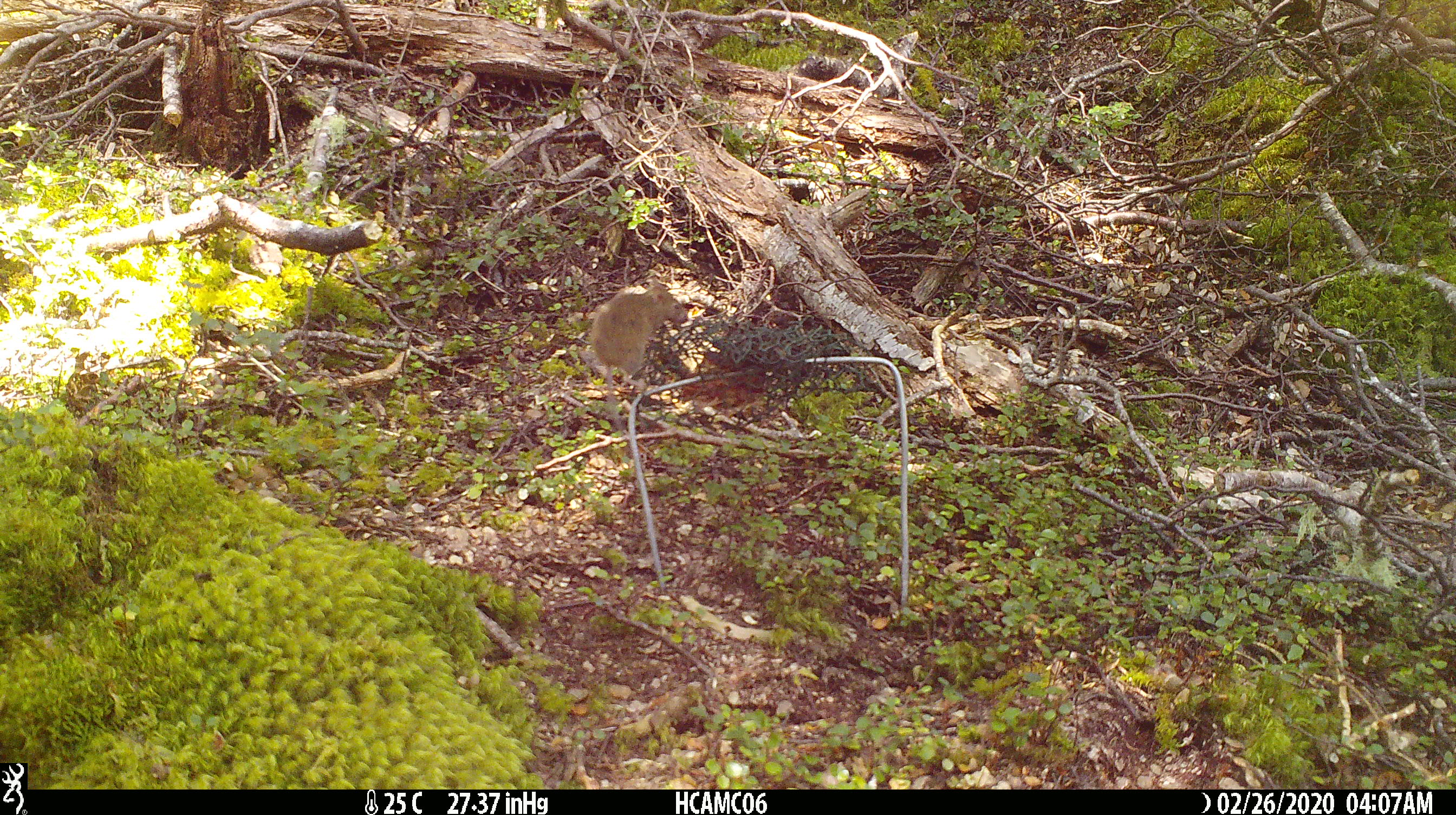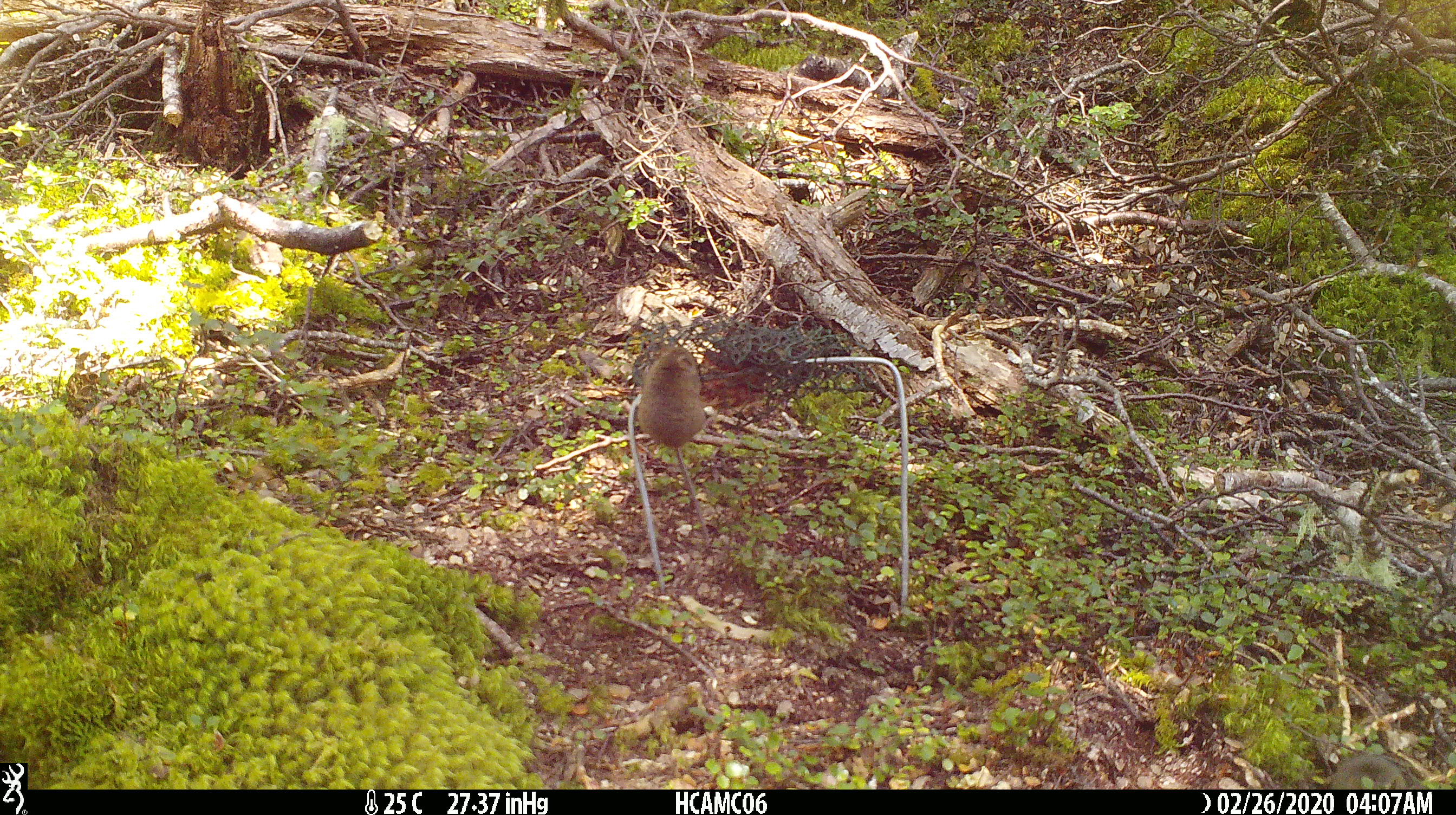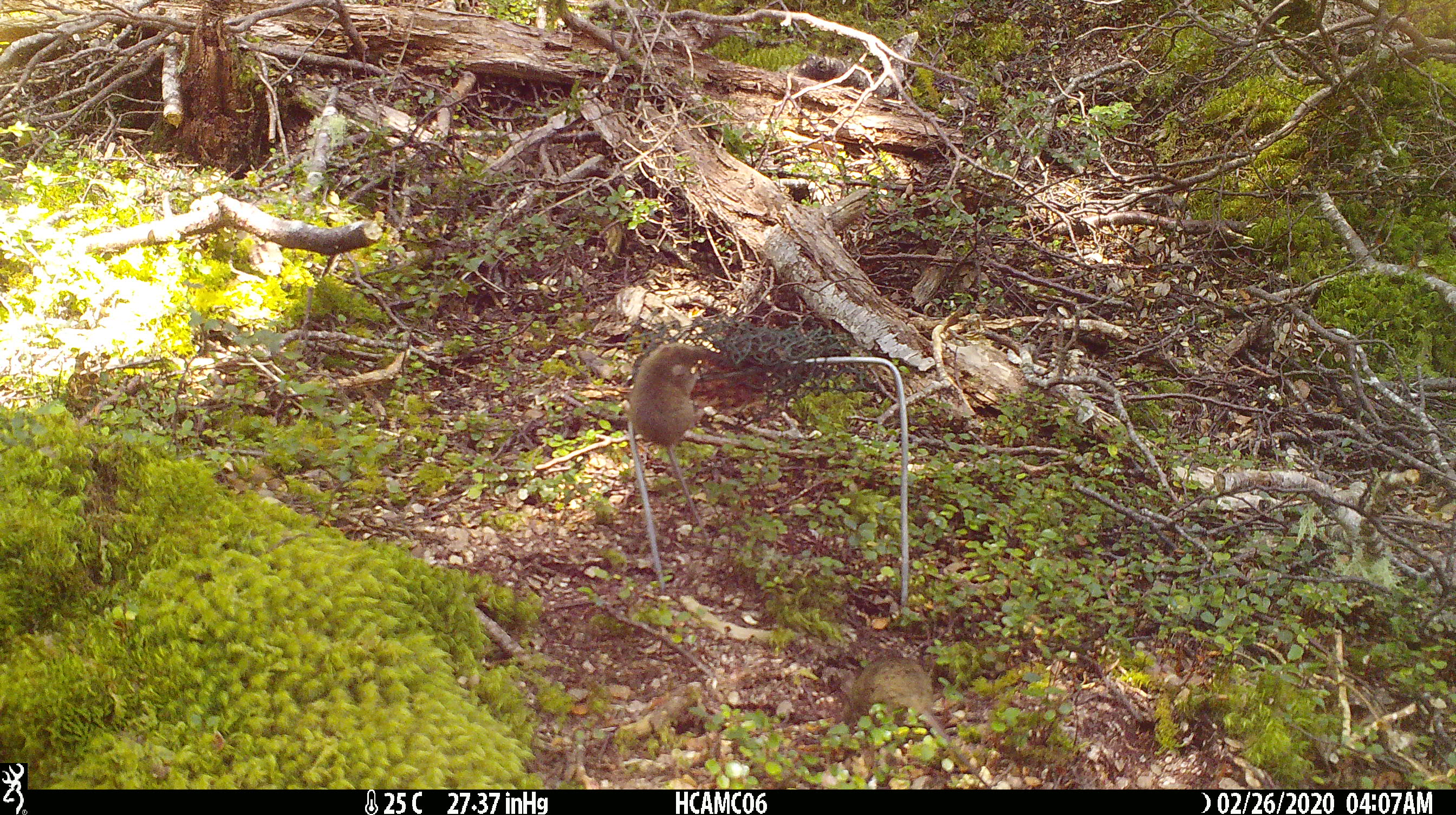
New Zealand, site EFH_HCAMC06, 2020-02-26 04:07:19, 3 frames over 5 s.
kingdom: Animalia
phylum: Chordata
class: Mammalia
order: Rodentia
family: Muridae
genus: Mus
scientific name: Mus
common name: mouse